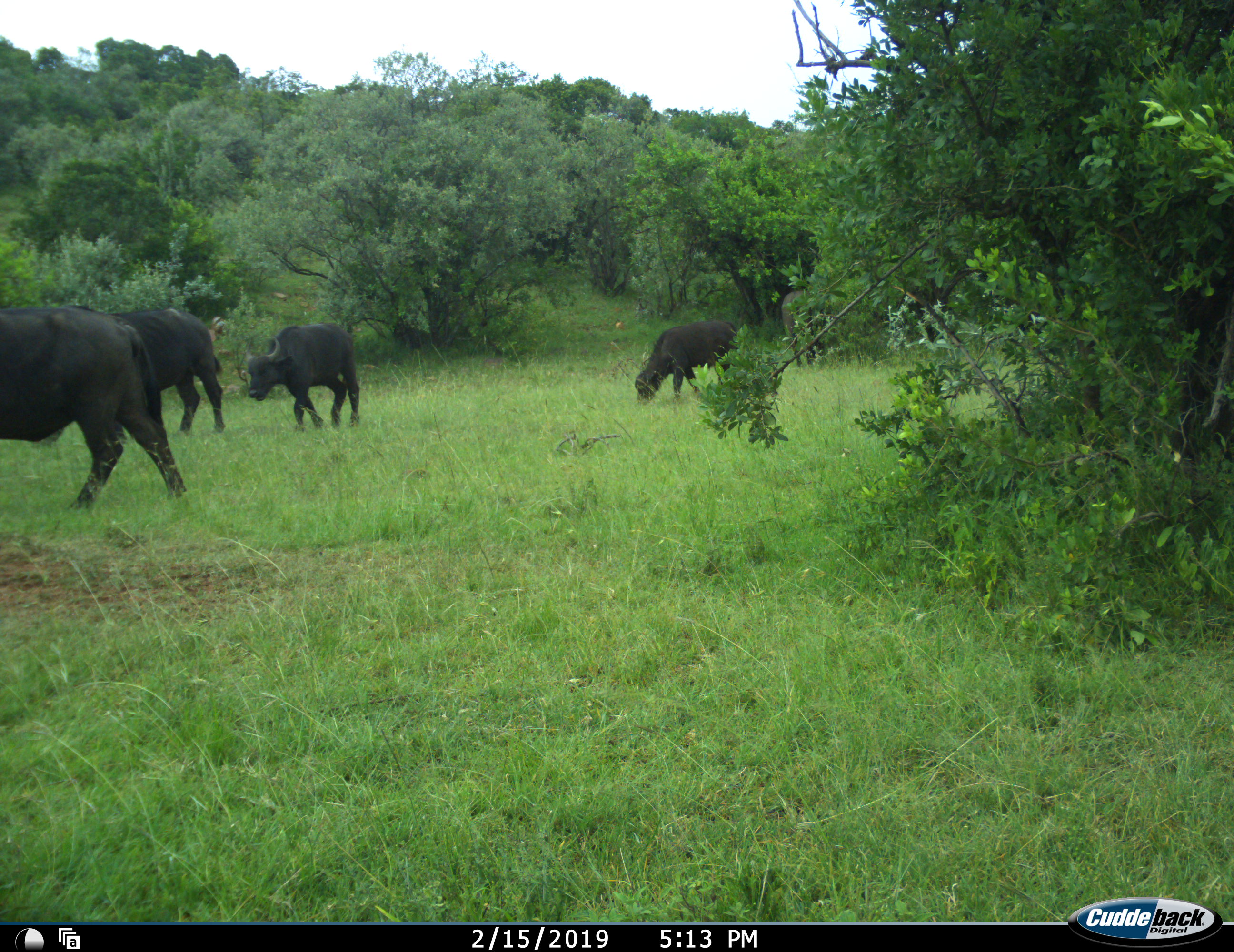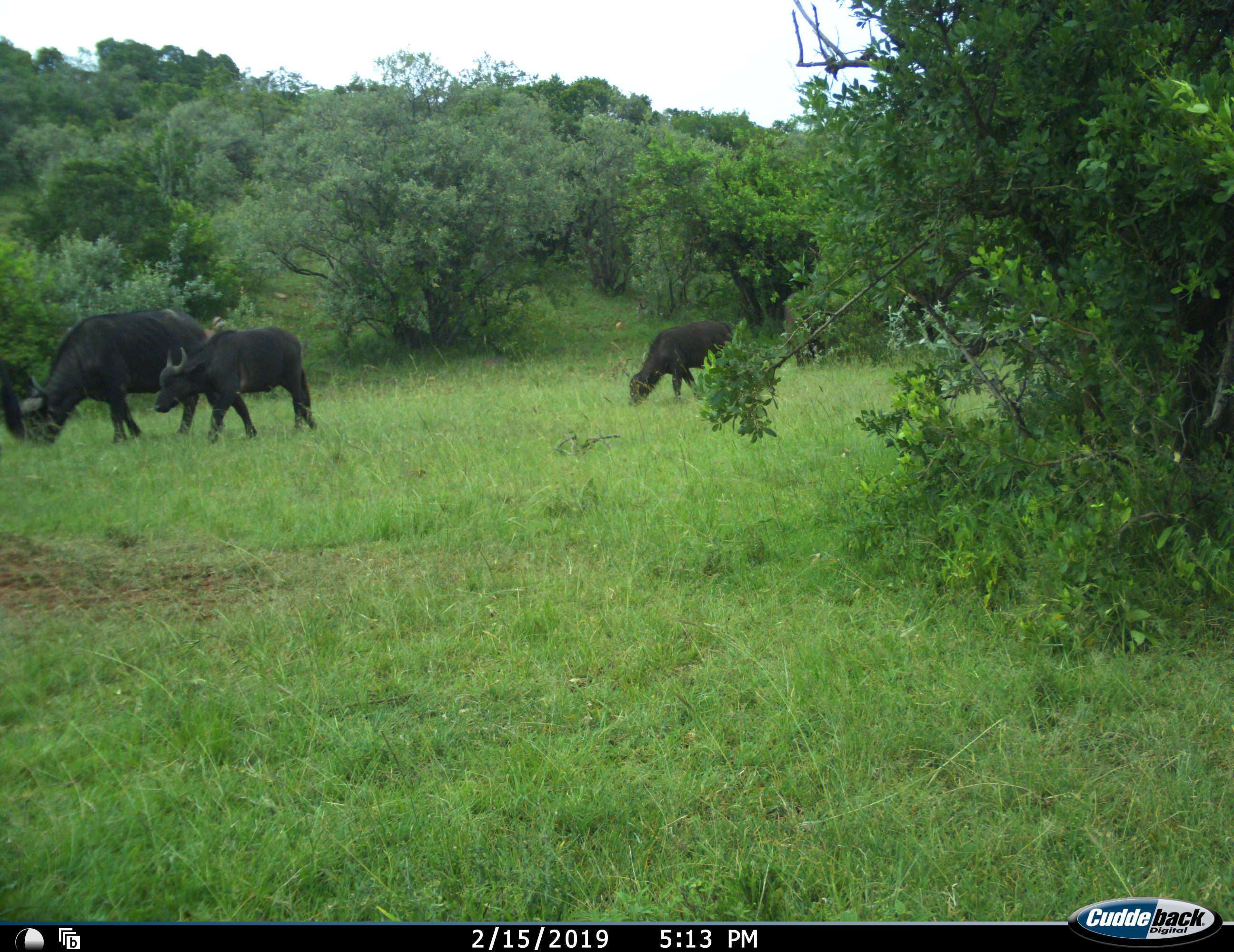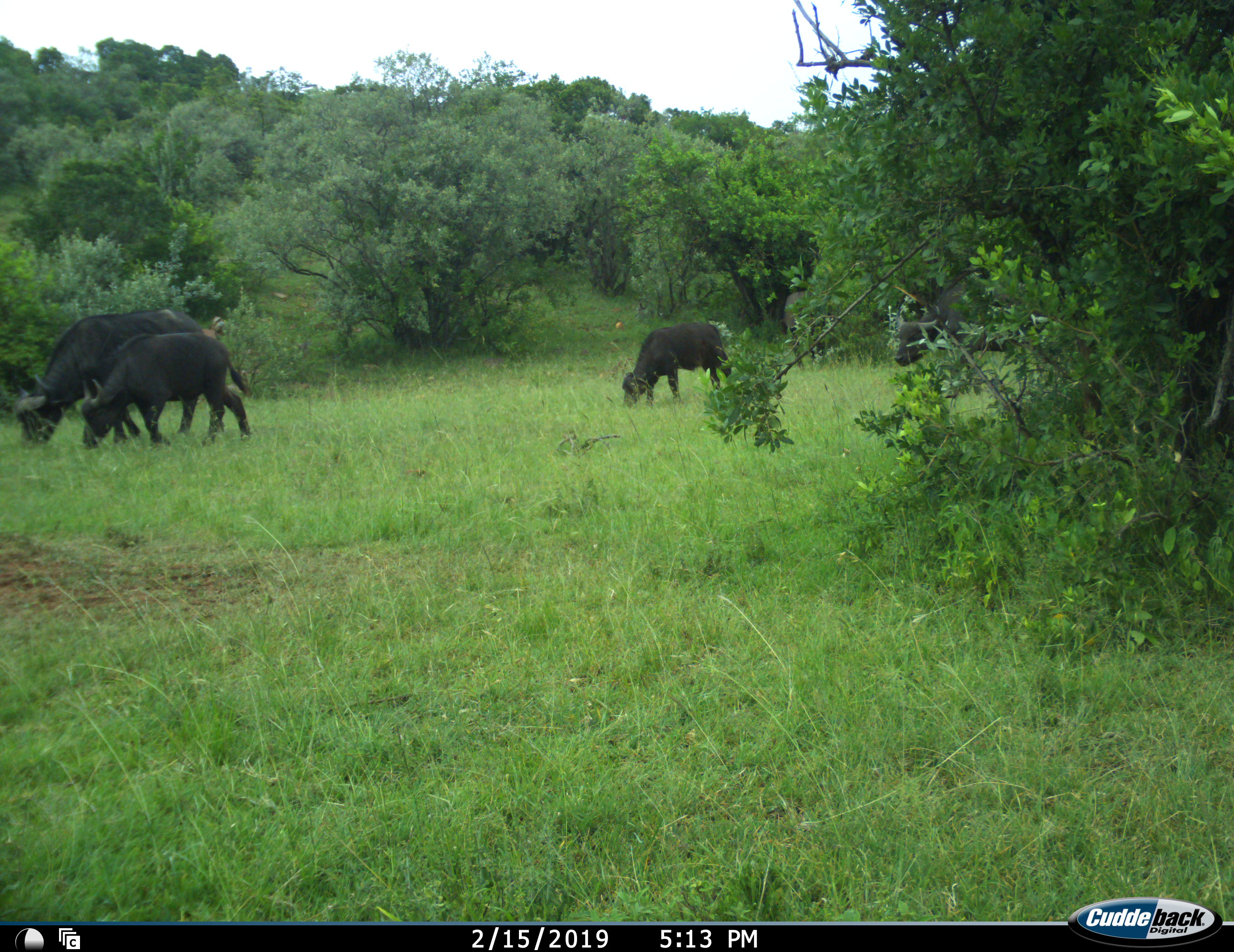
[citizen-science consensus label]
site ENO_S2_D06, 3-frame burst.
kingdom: Animalia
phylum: Chordata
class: Mammalia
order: Artiodactyla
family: Bovidae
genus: Syncerus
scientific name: Syncerus caffer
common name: african buffalo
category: buffalo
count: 5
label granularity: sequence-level